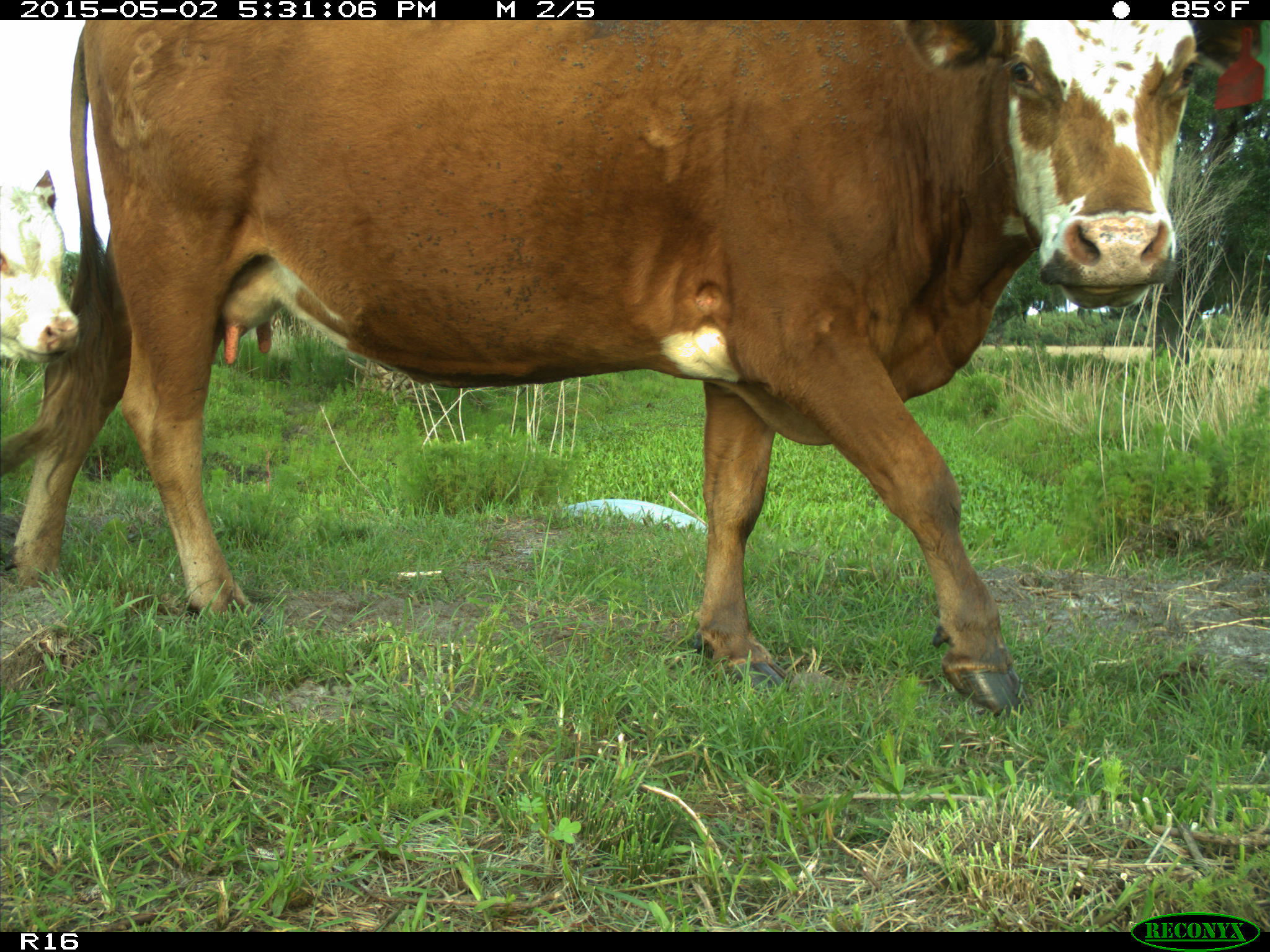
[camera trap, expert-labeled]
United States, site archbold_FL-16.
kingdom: Animalia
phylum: Chordata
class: Mammalia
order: Artiodactyla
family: Bovidae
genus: Bos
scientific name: Bos taurus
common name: domestic cow